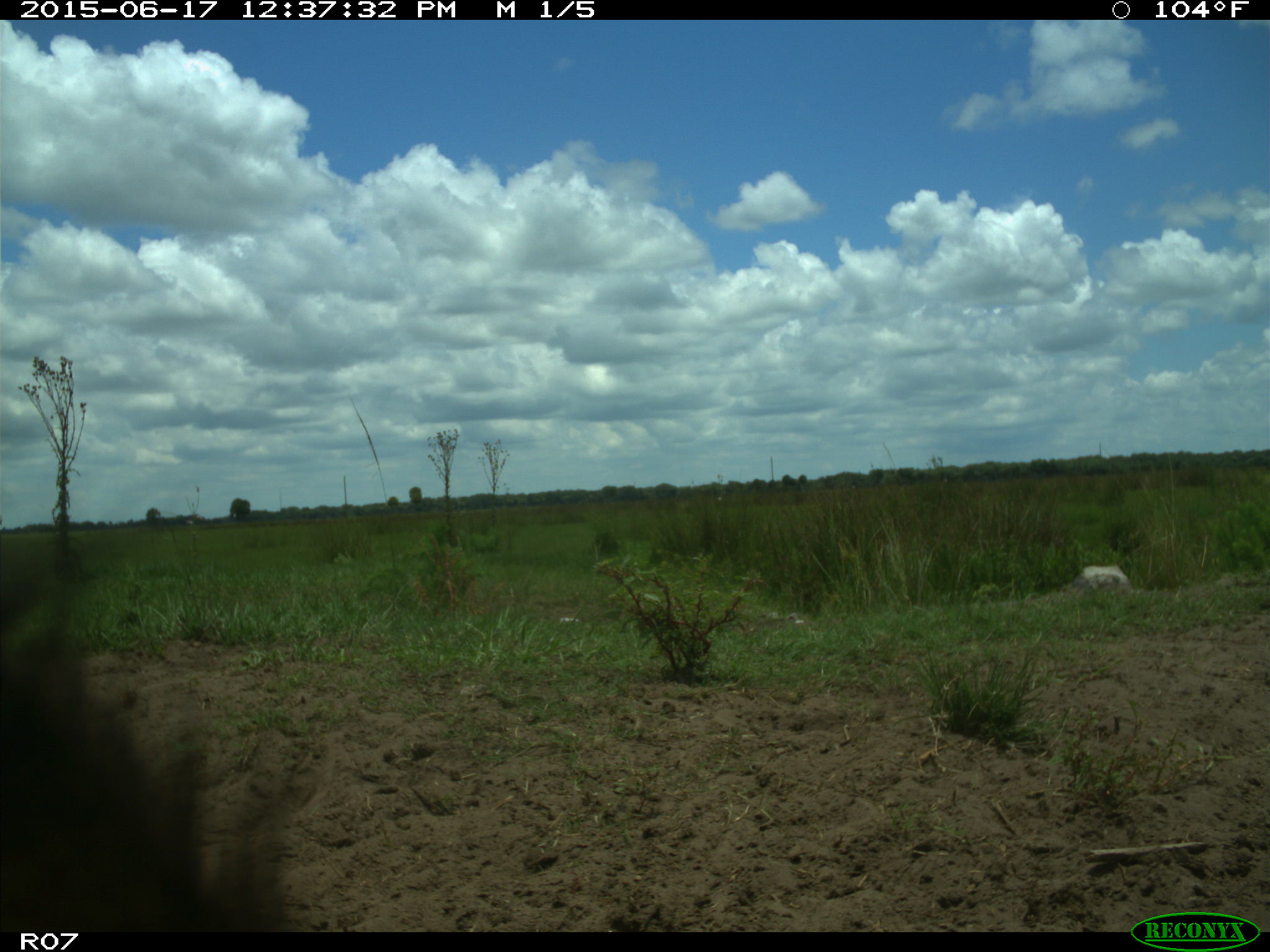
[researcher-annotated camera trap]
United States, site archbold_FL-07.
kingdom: Animalia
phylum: Chordata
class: Mammalia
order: Artiodactyla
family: Bovidae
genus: Bos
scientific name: Bos taurus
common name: domestic cow